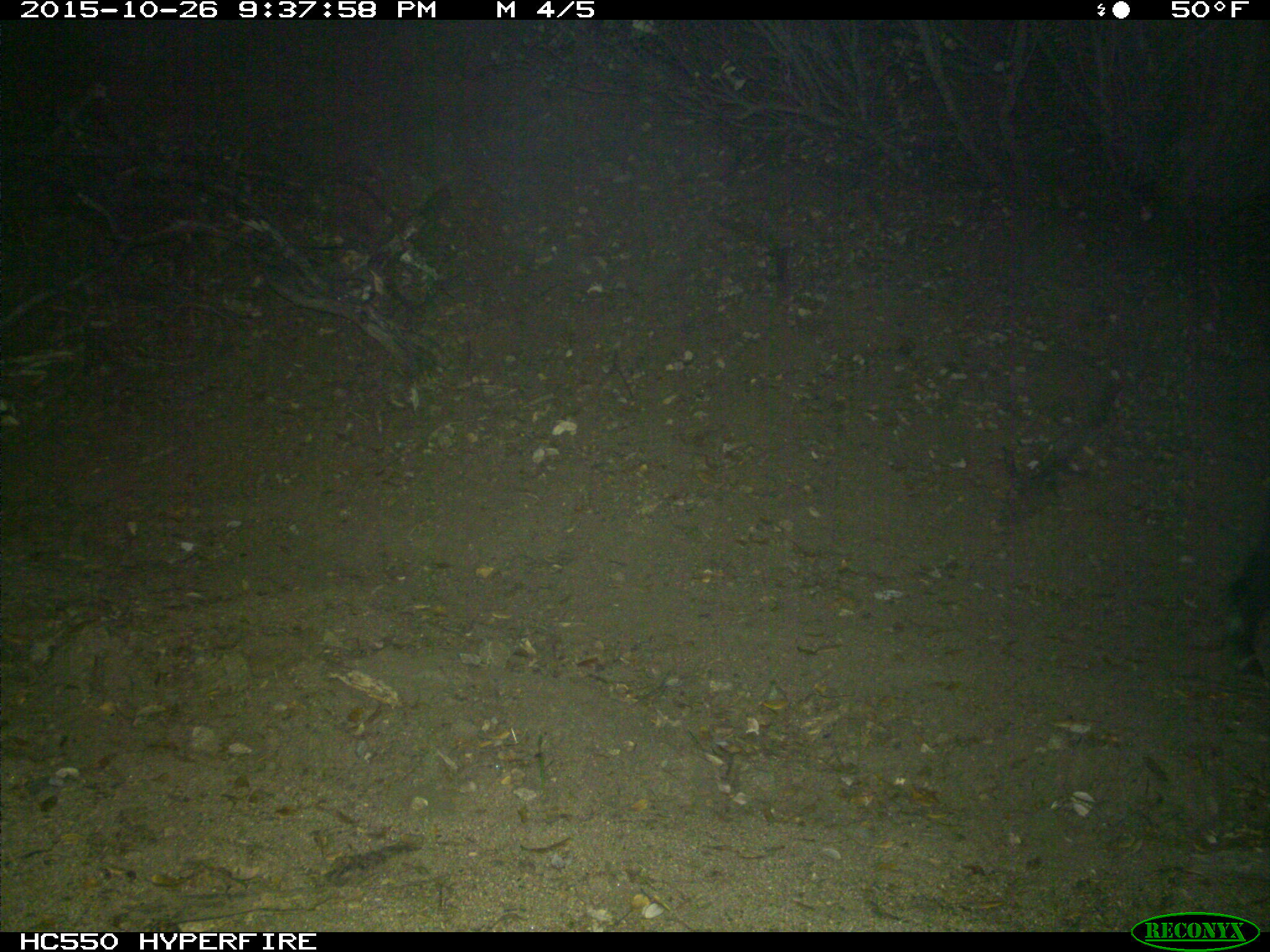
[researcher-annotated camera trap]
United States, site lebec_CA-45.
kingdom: Animalia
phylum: Chordata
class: Mammalia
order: Artiodactyla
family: Suidae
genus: Sus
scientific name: Sus scrofa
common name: wild boar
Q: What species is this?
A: Sus scrofa (wild boar).